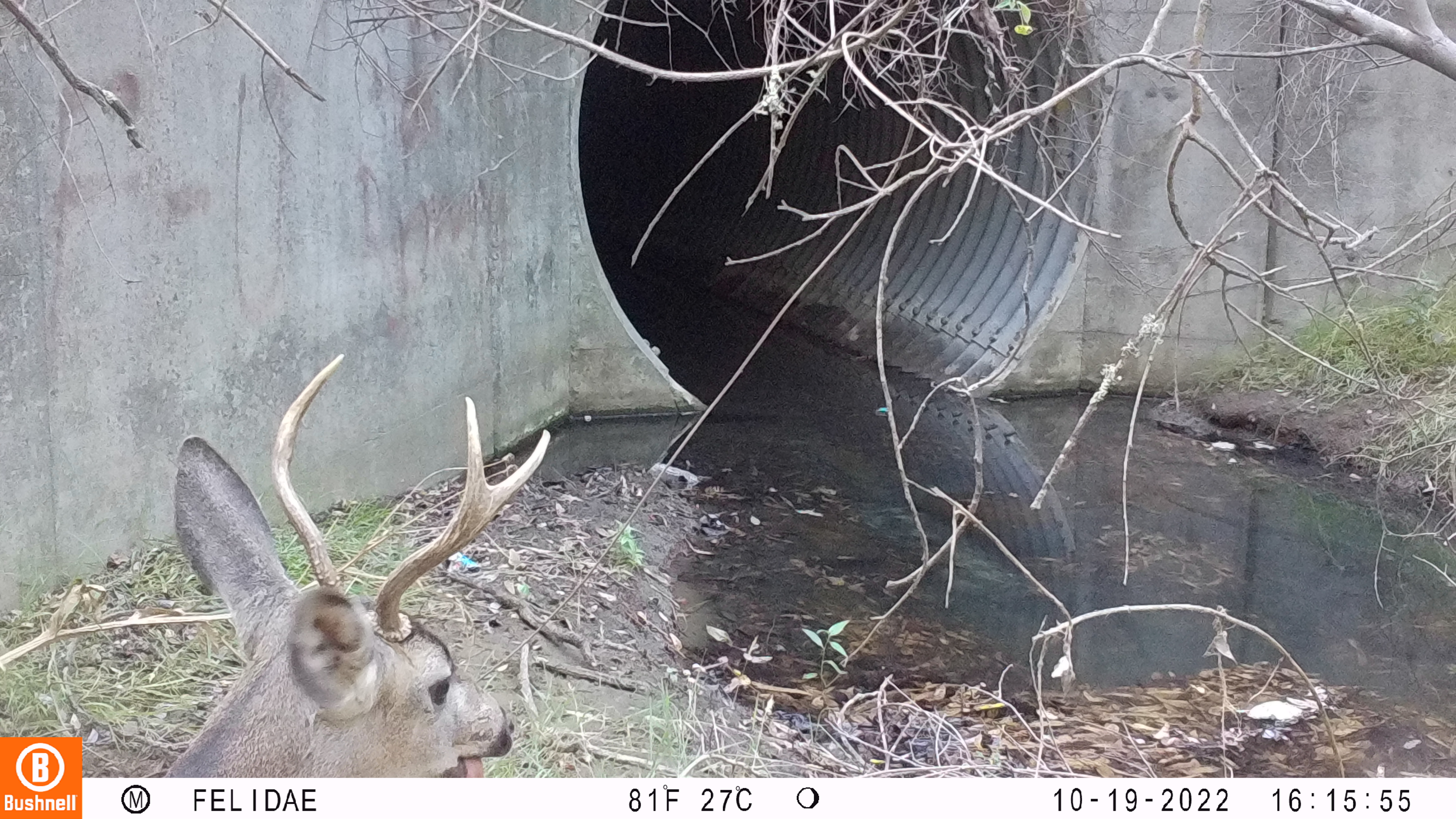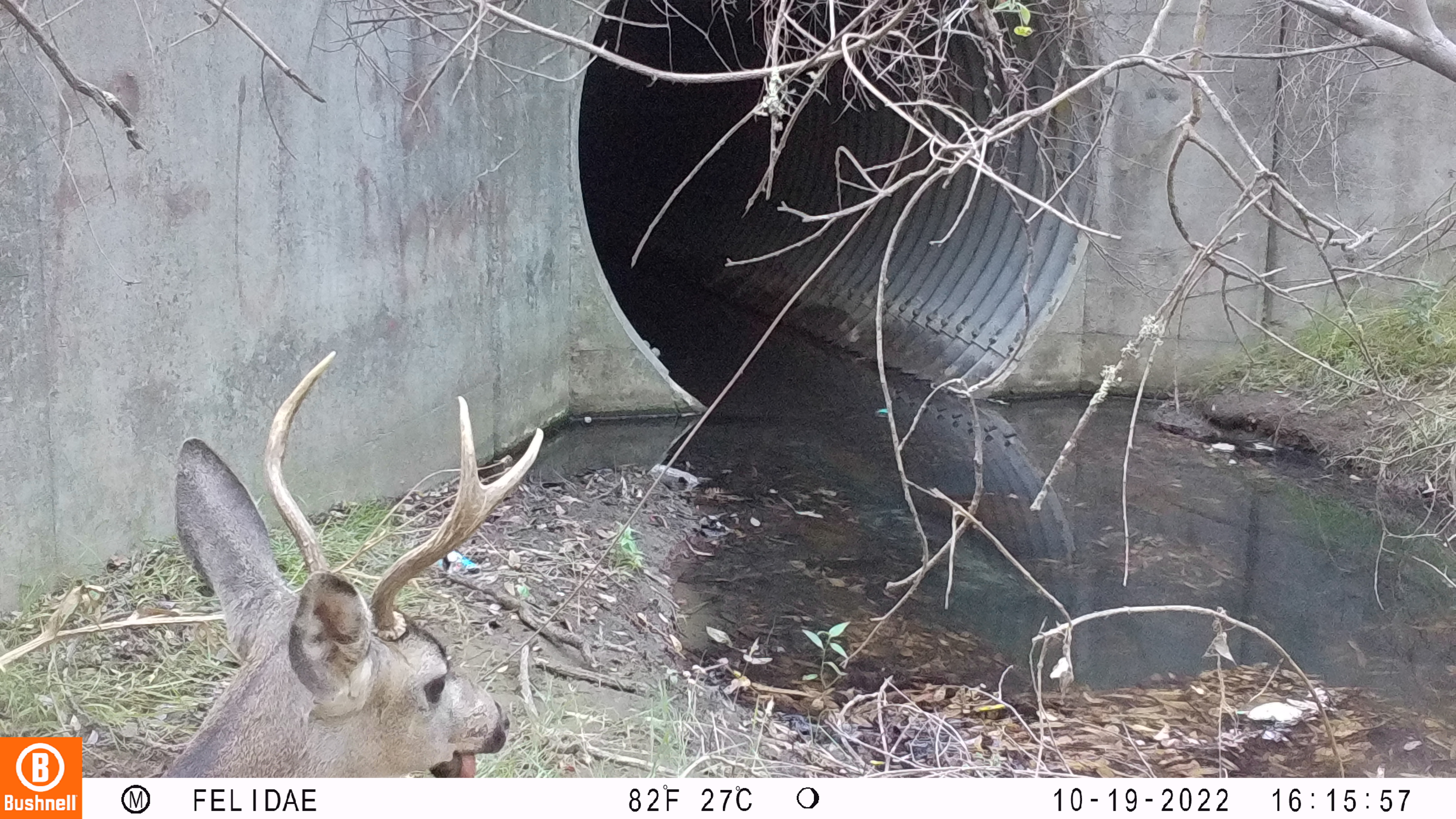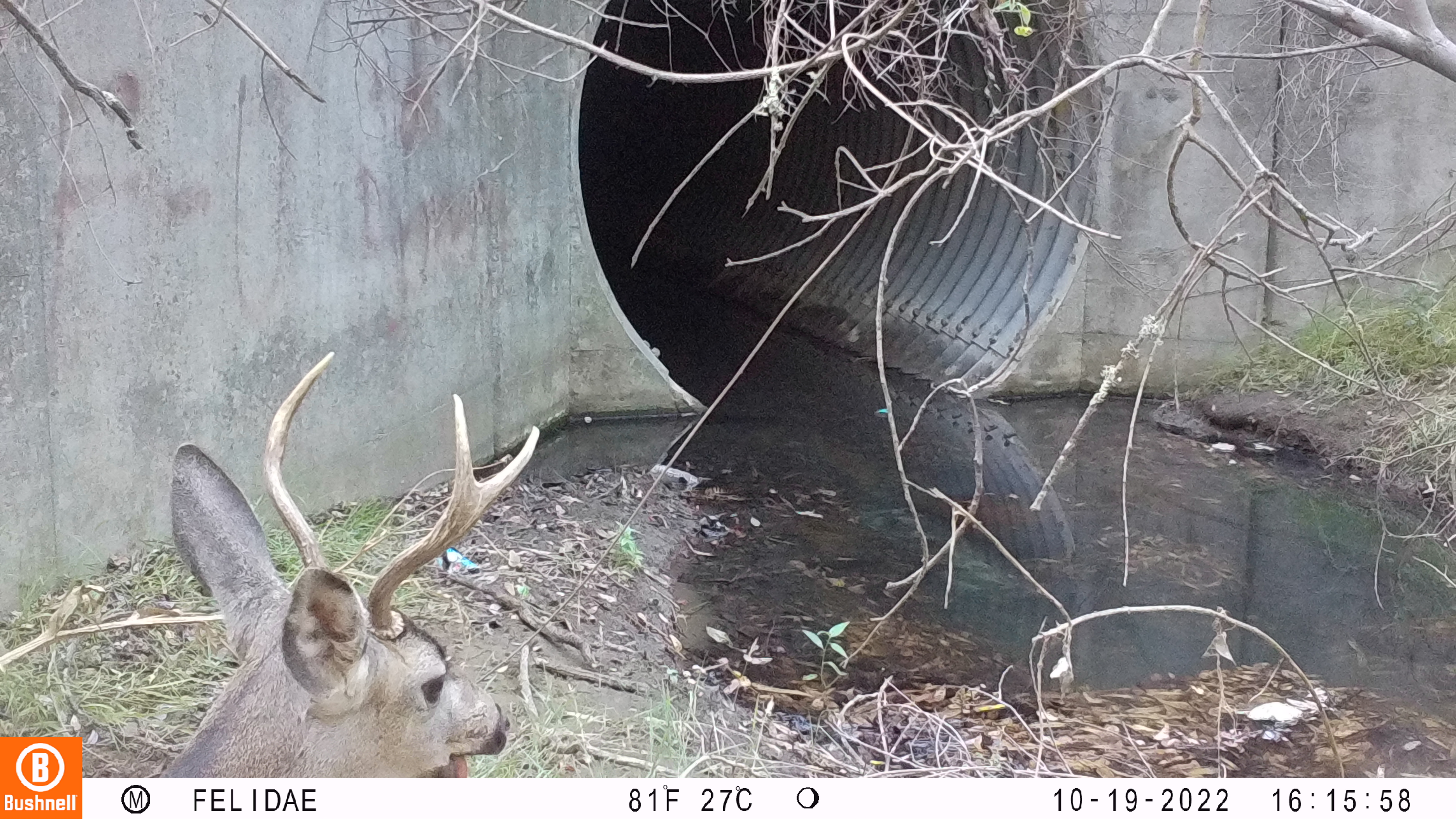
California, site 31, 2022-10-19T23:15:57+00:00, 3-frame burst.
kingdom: Animalia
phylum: Chordata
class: Mammalia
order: Artiodactyla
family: Cervidae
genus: Odocoileus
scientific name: Odocoileus hemionus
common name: mule deer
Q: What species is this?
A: Mule deer (Odocoileus hemionus).